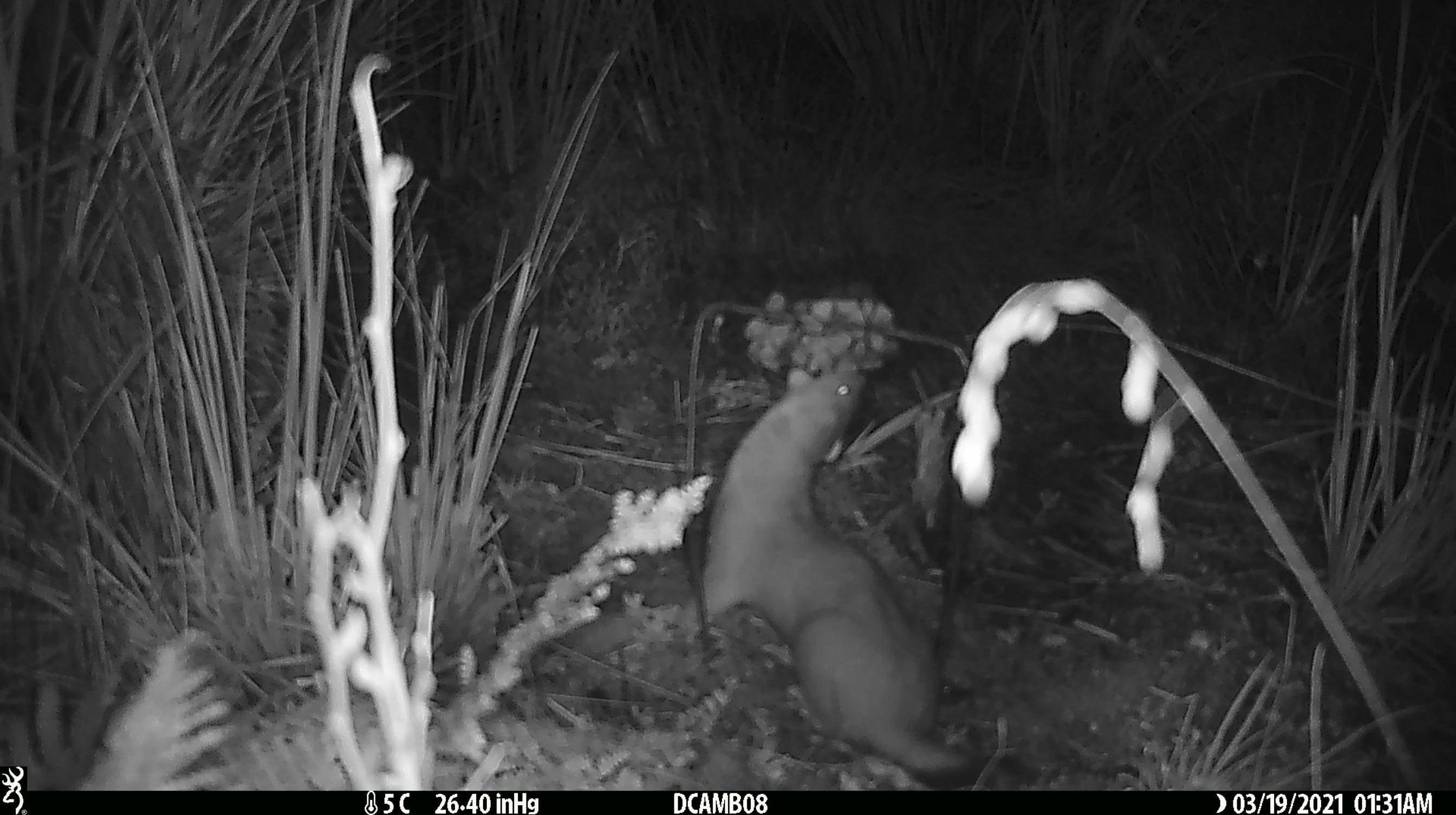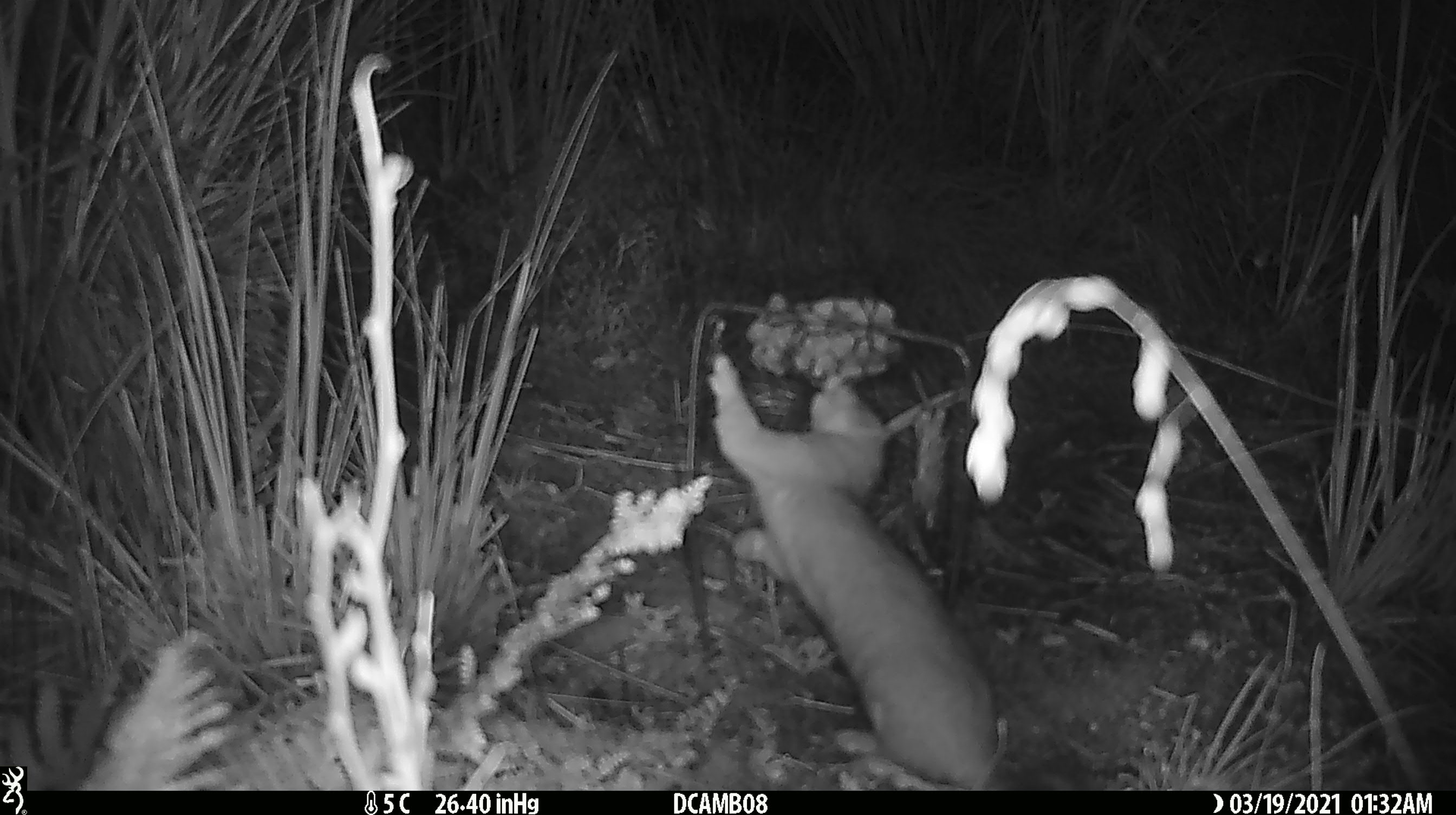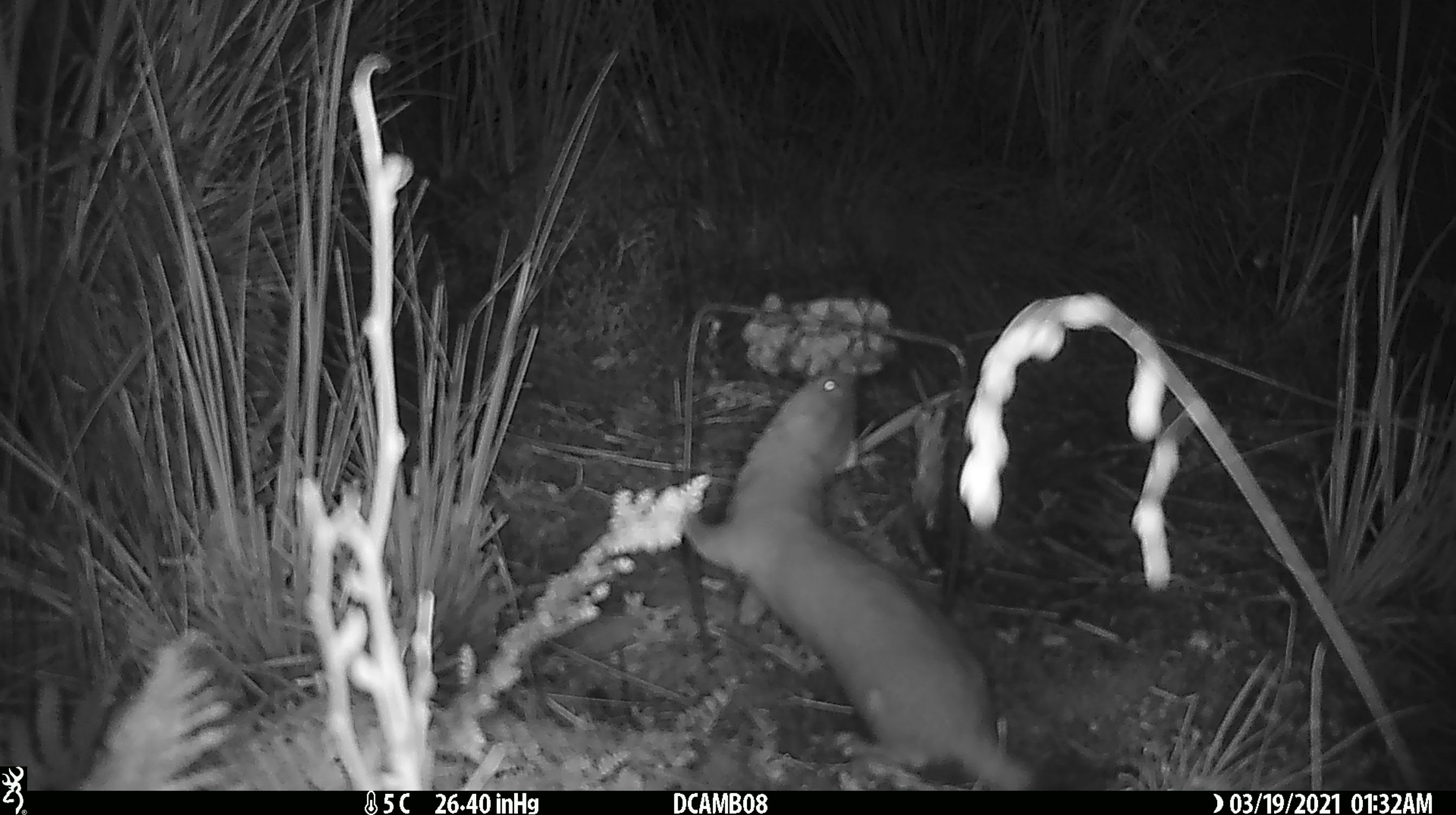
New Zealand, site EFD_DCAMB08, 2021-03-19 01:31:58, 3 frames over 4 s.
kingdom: Animalia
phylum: Chordata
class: Mammalia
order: Carnivora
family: Mustelidae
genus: Mustela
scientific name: Mustela erminea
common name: stoat